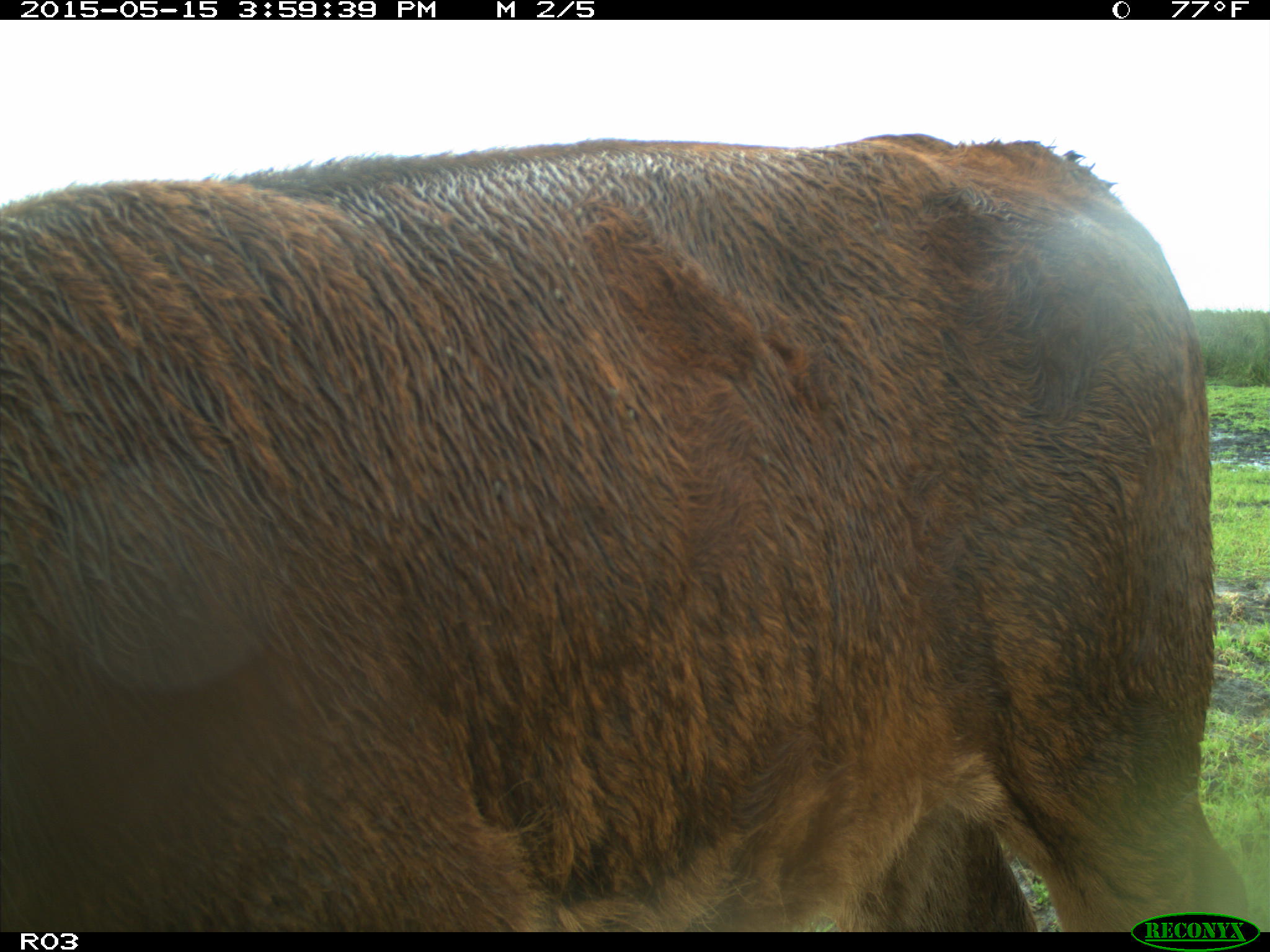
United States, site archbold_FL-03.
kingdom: Animalia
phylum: Chordata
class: Mammalia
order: Artiodactyla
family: Bovidae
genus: Bos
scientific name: Bos taurus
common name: domestic cow